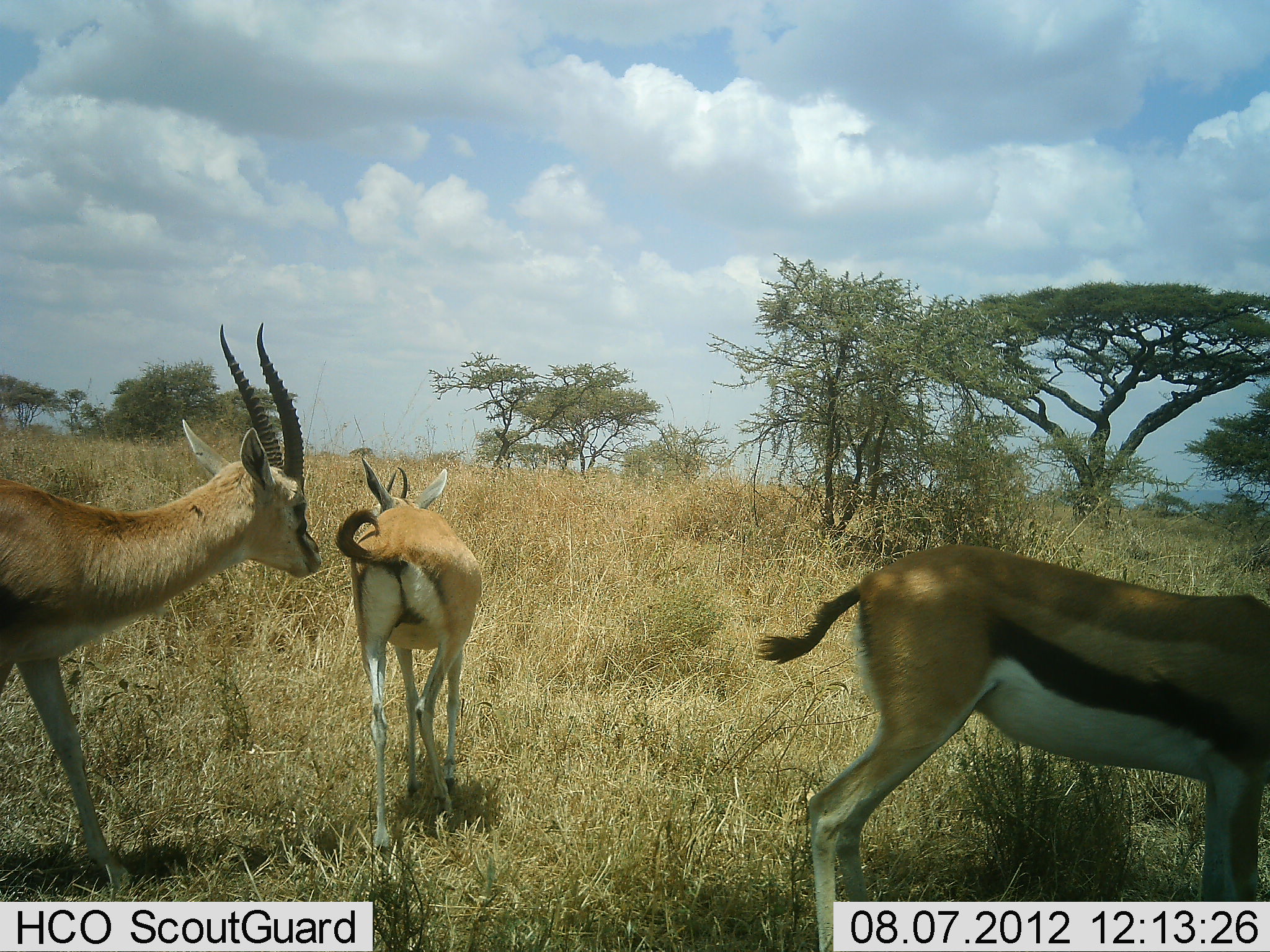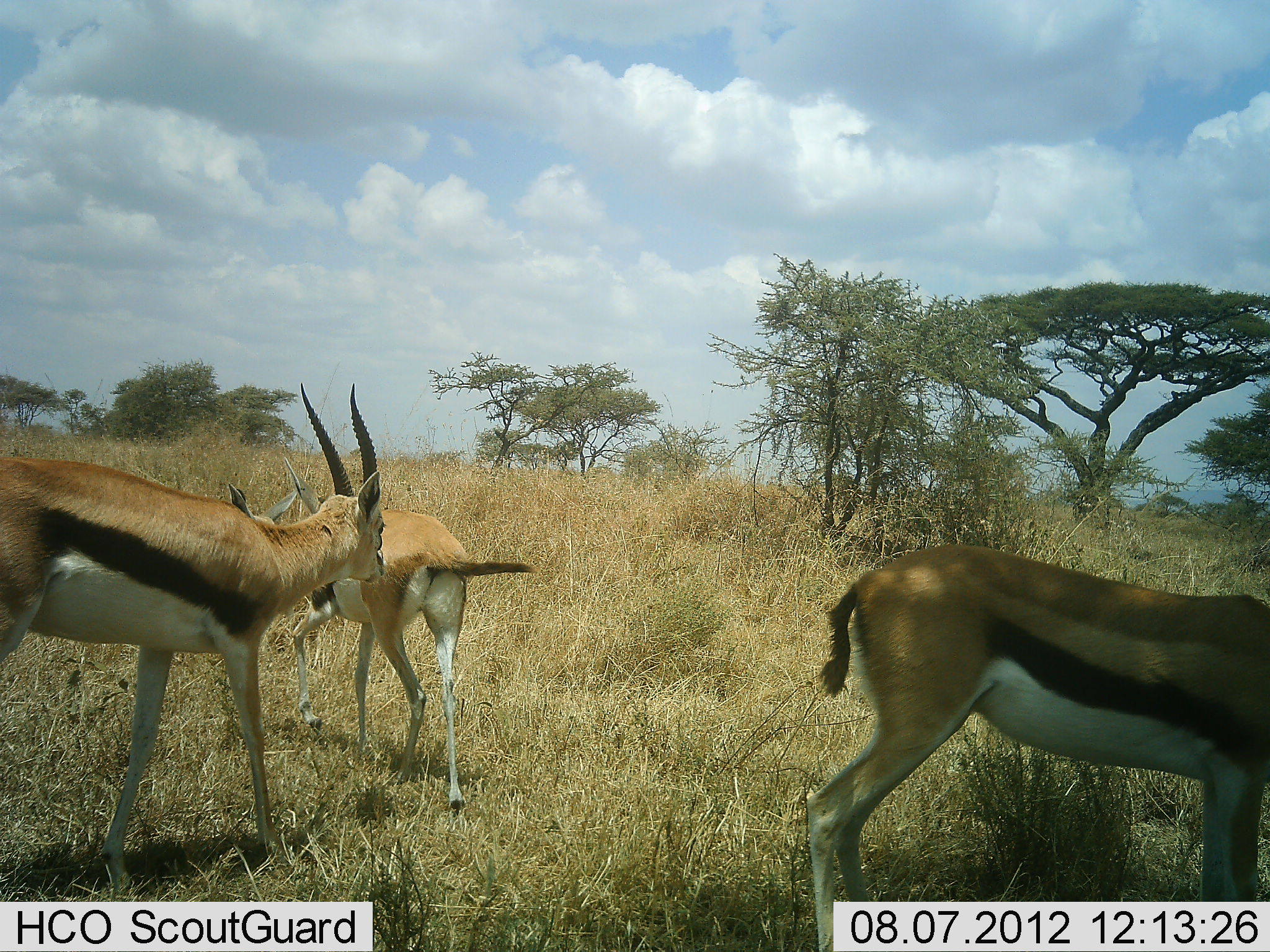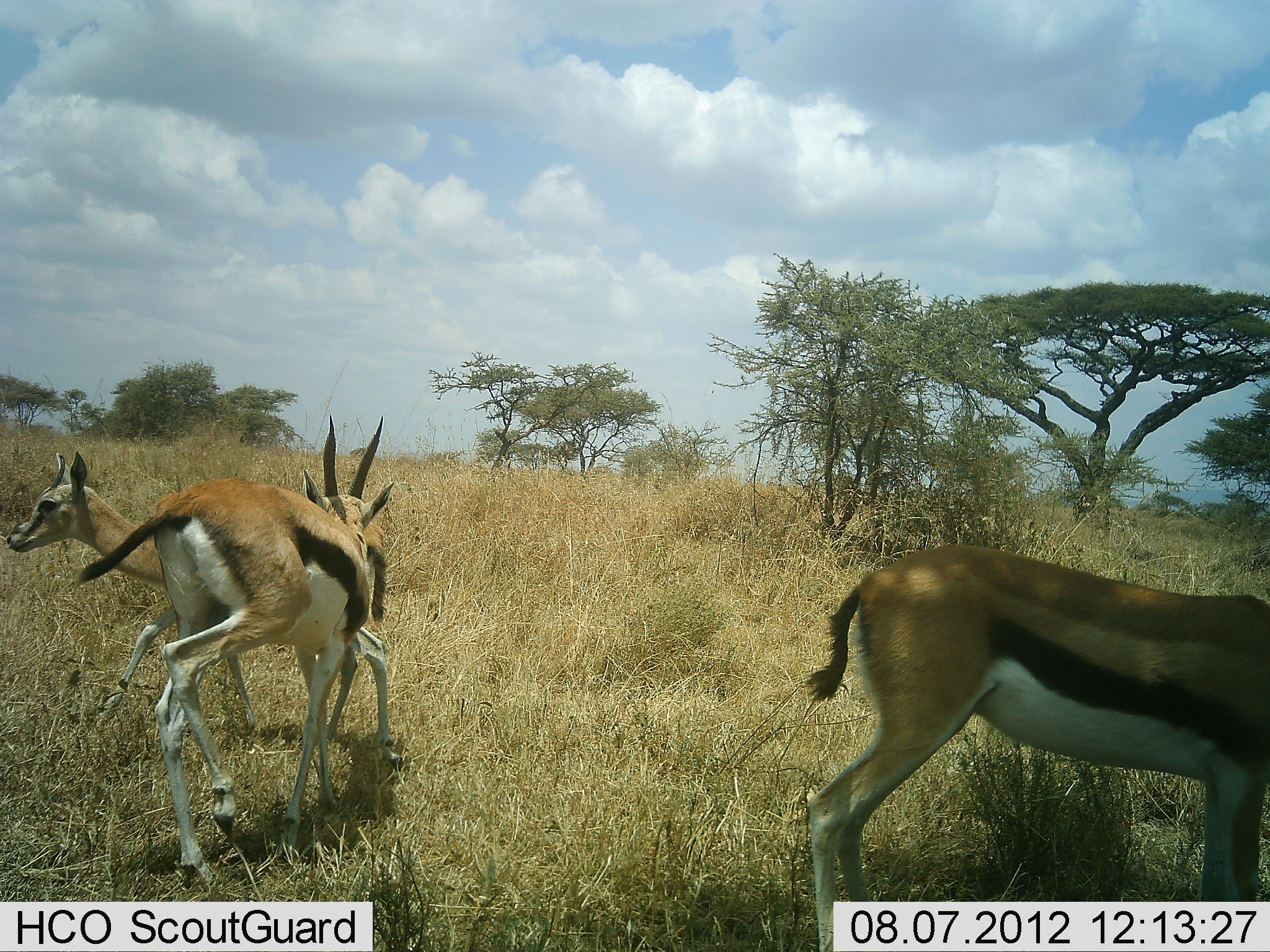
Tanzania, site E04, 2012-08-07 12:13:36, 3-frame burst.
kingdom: Animalia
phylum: Chordata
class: Mammalia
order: Artiodactyla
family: Bovidae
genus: Eudorcas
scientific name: Eudorcas thomsonii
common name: thomson's gazelle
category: gazellethomsons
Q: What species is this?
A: Gazellethomsons (thomson's gazelle) (Eudorcas thomsonii).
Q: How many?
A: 3.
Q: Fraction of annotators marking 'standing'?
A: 100%.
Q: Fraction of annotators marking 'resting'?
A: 0%.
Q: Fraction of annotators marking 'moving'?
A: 50%.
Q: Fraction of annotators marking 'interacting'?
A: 30%.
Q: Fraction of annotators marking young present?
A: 0%.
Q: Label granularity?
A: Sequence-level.